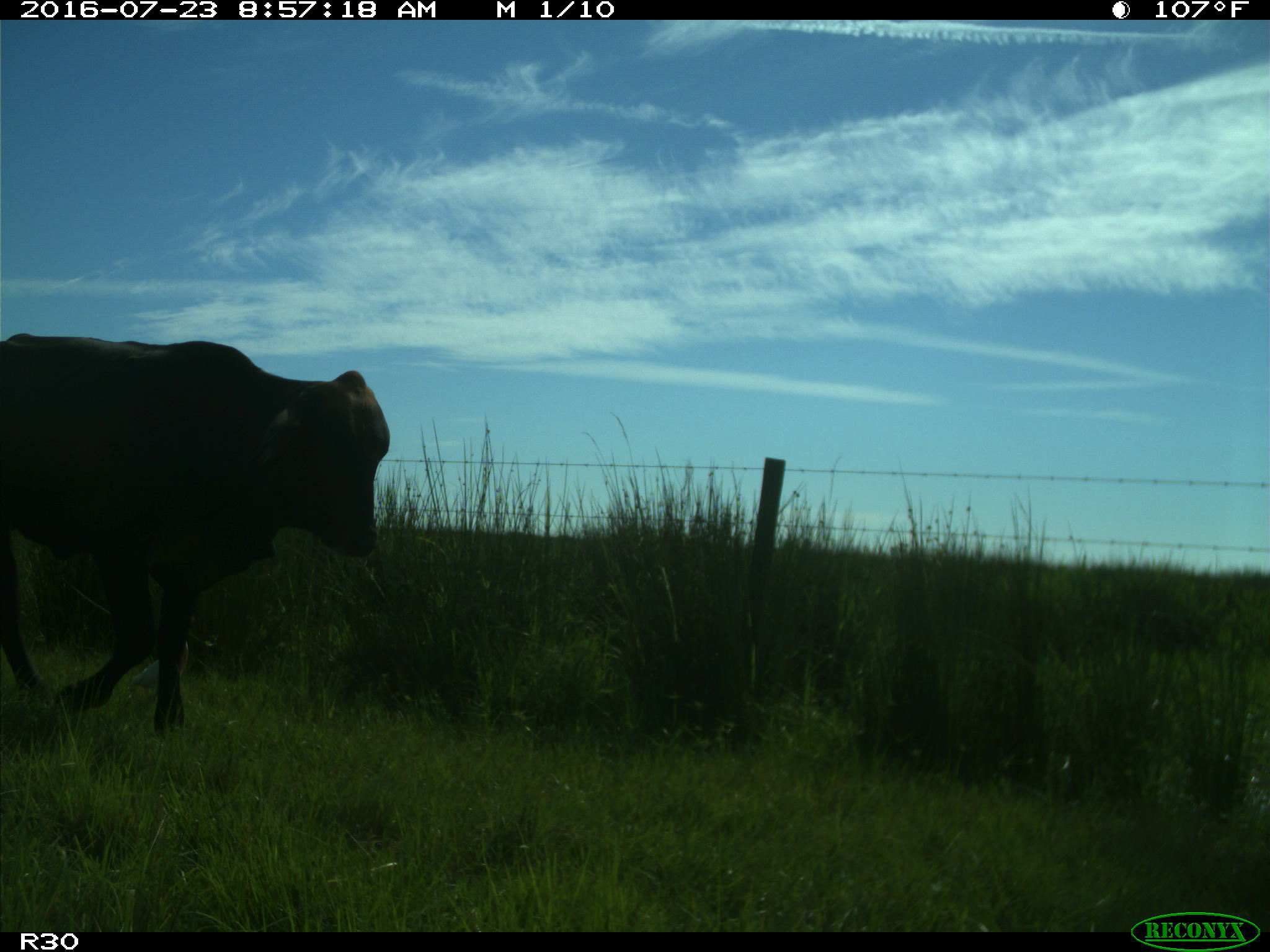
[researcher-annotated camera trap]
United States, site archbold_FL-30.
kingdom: Animalia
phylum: Chordata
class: Mammalia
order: Artiodactyla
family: Bovidae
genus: Bos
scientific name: Bos taurus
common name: domestic cow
Bos taurus (domestic cow).